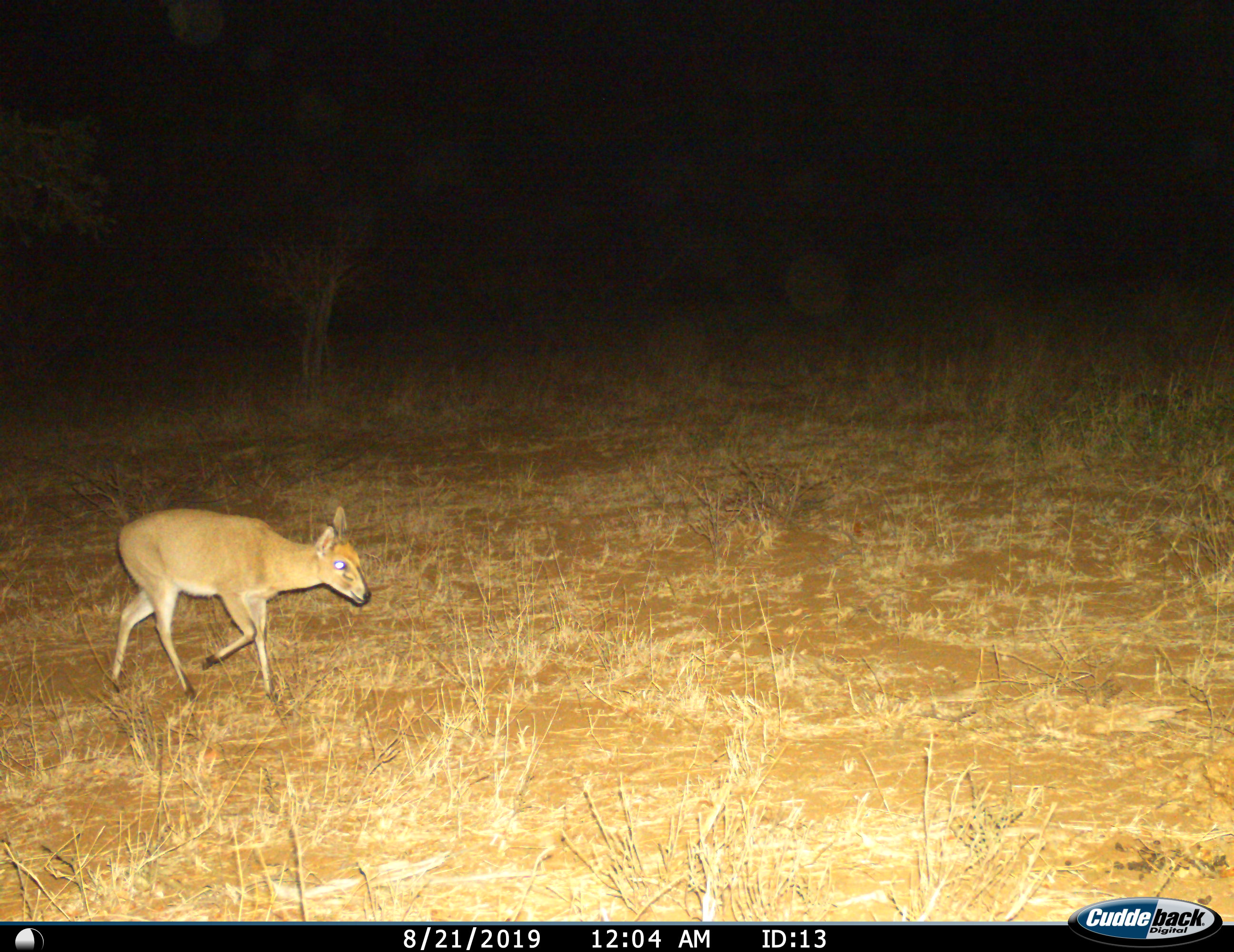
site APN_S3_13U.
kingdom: Animalia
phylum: Chordata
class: Mammalia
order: Artiodactyla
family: Bovidae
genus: Nesotragus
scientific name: Nesotragus moschatus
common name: suni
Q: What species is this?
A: Suni (Nesotragus moschatus).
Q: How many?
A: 1.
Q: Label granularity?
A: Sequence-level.